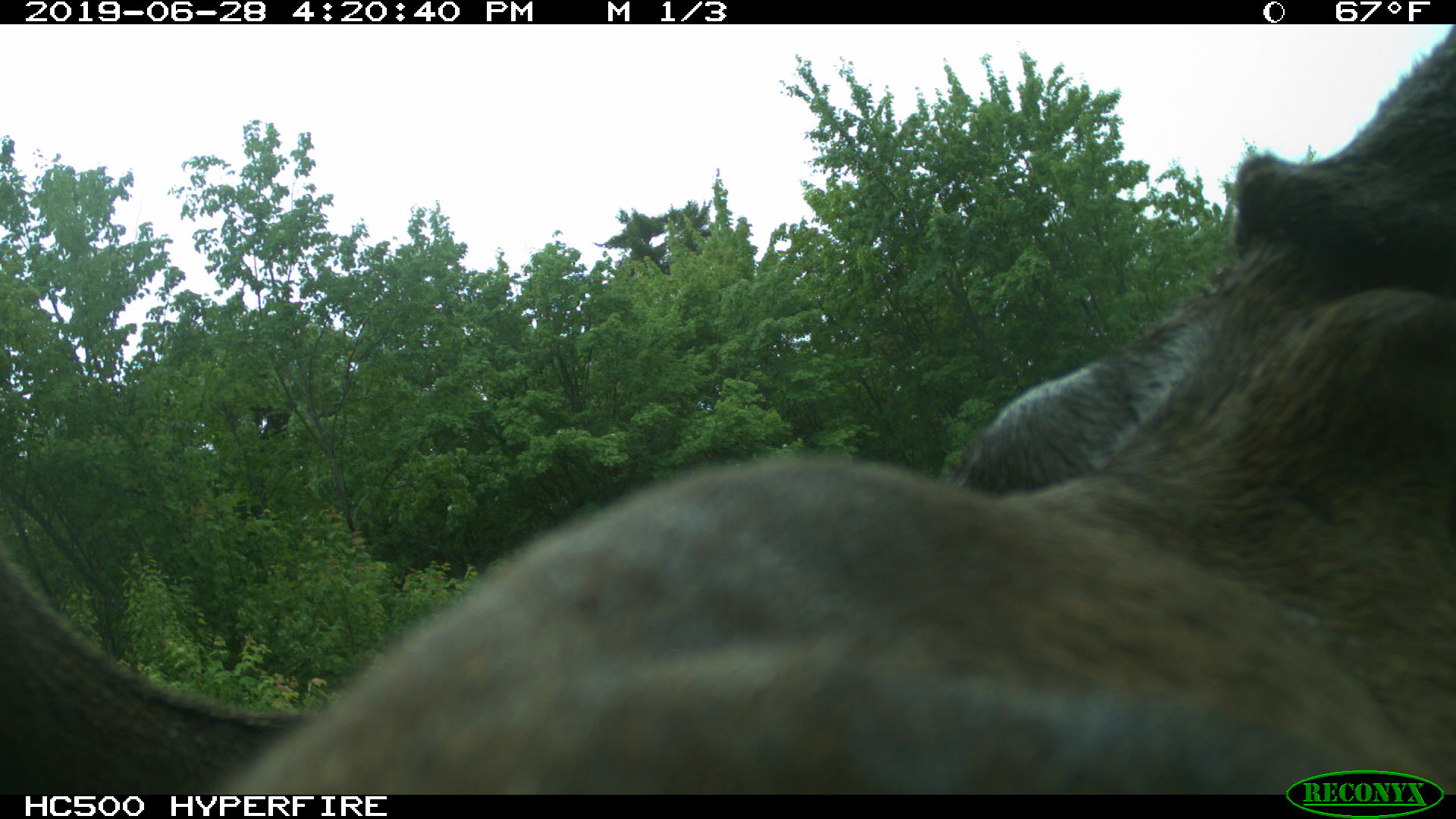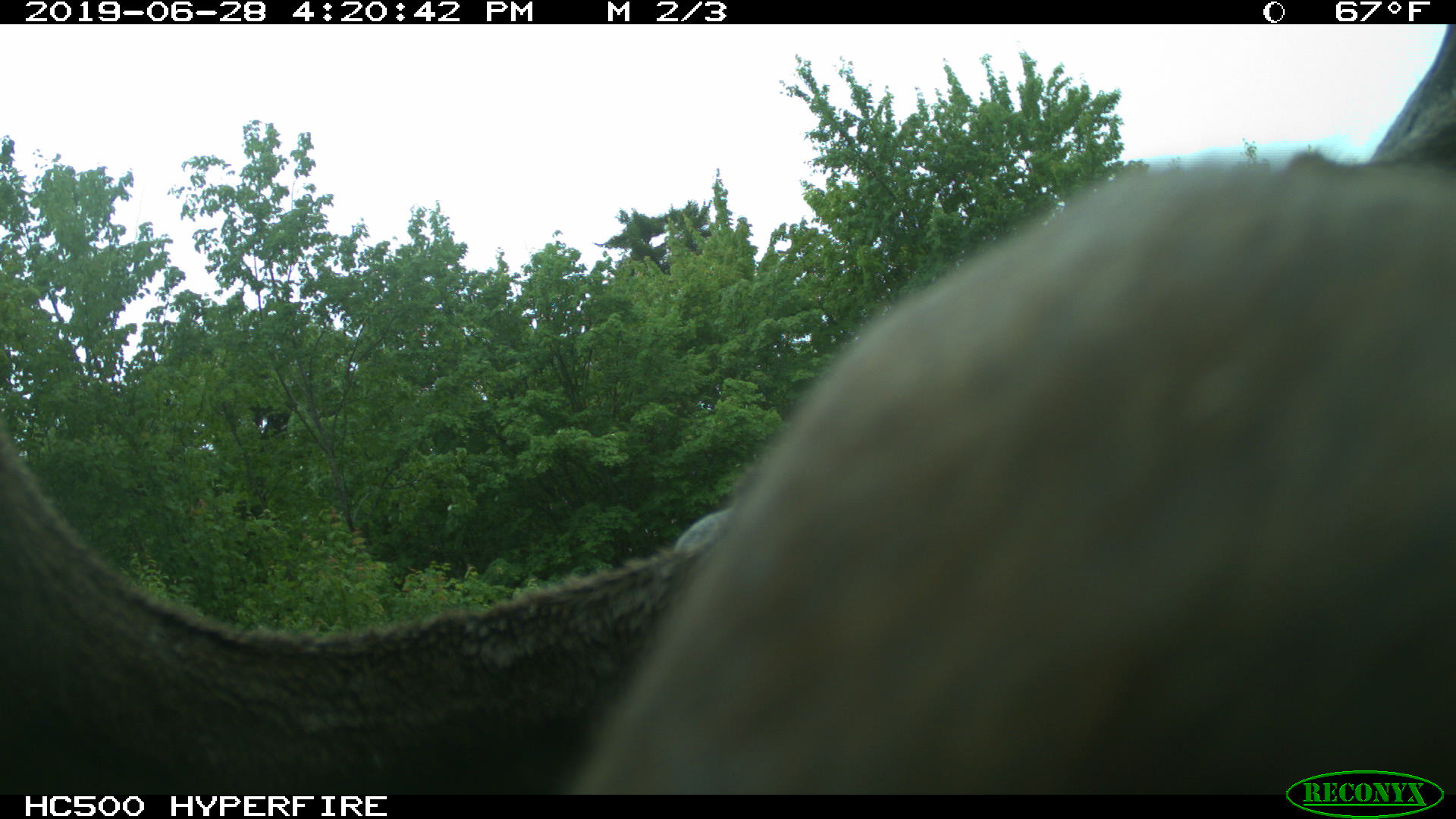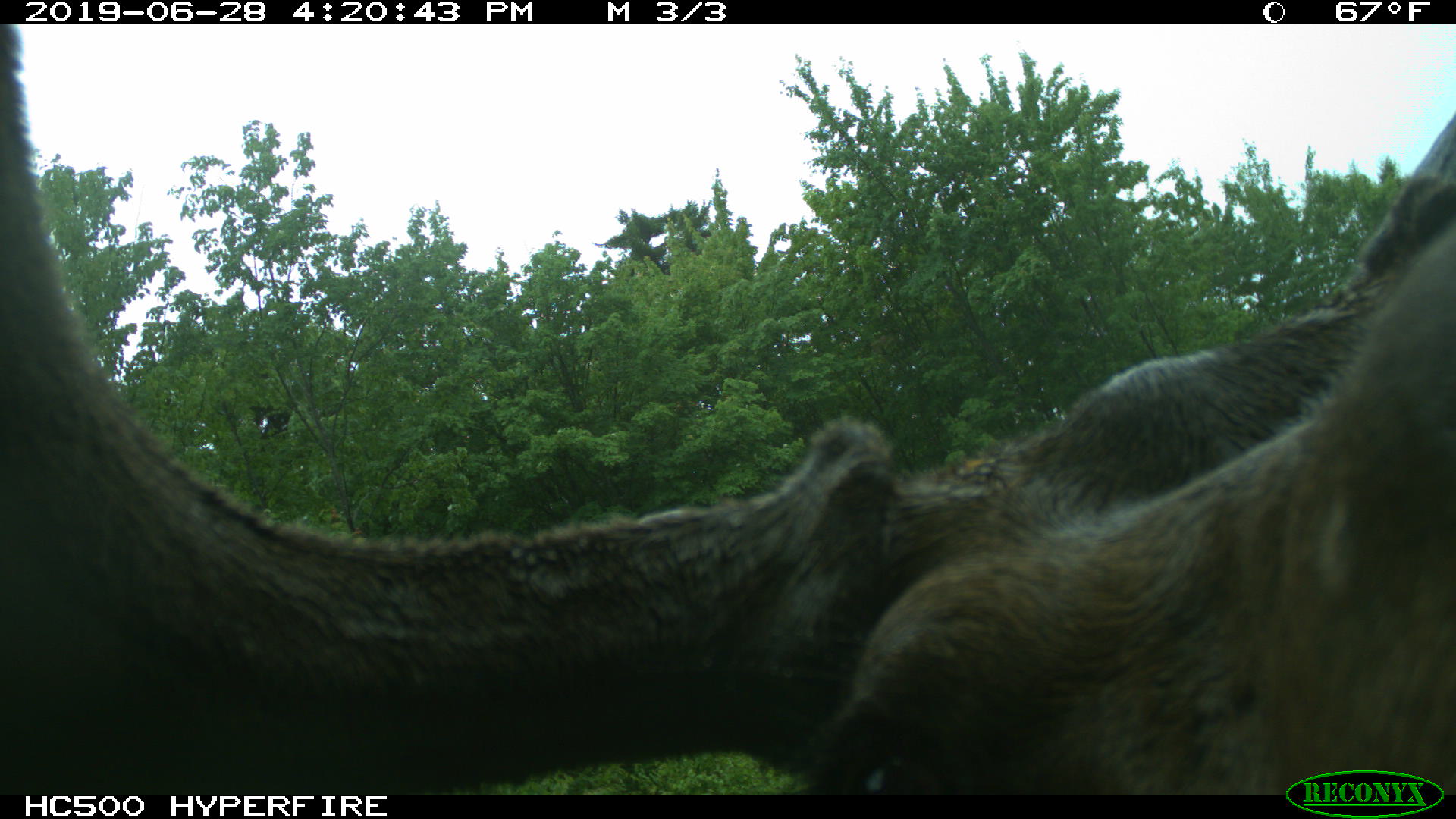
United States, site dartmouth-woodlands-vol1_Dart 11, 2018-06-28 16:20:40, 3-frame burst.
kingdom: Animalia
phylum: Chordata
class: Mammalia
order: Artiodactyla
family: Cervidae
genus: Alces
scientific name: Alces alces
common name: moose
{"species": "moose (Alces alces)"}